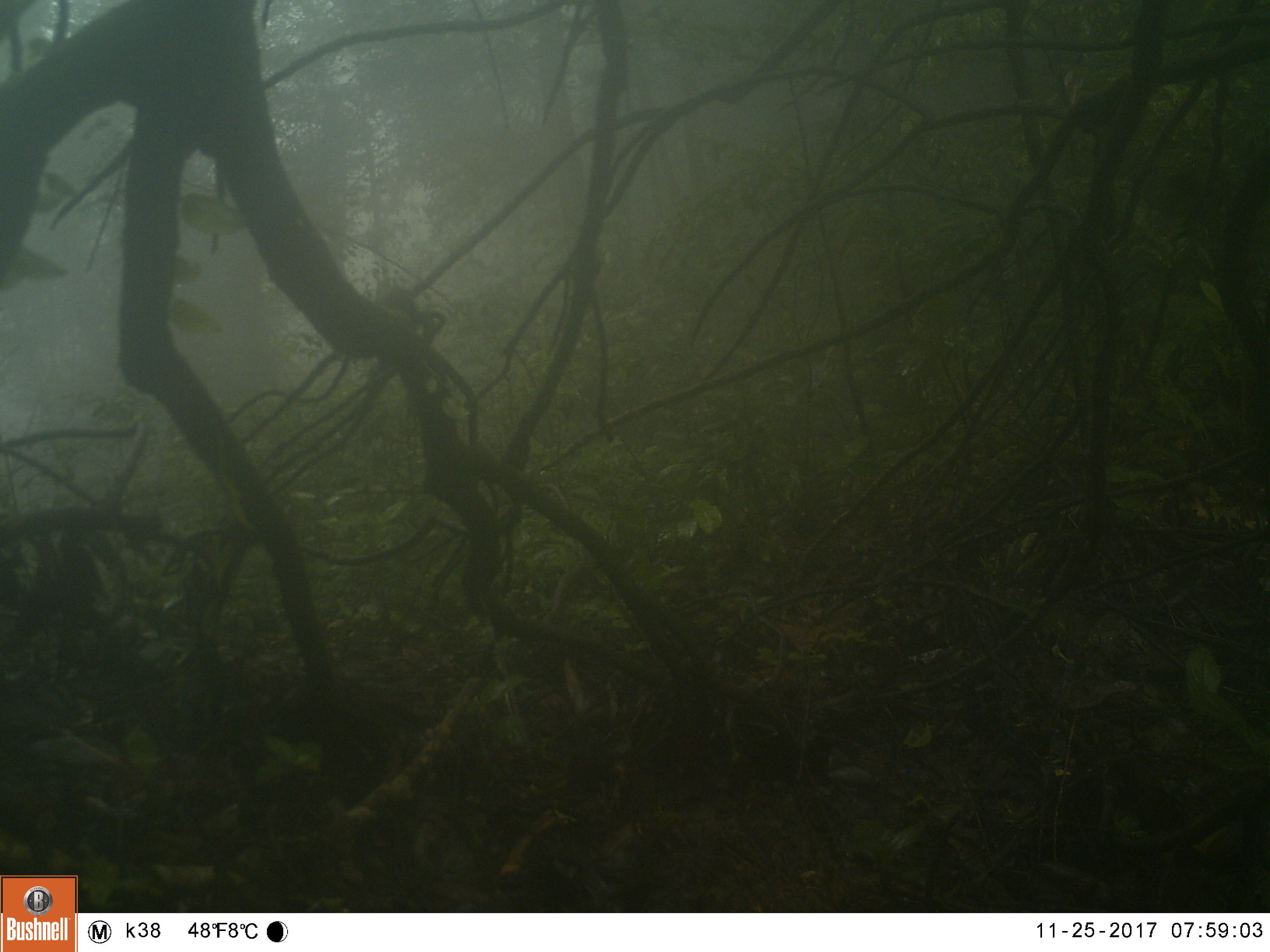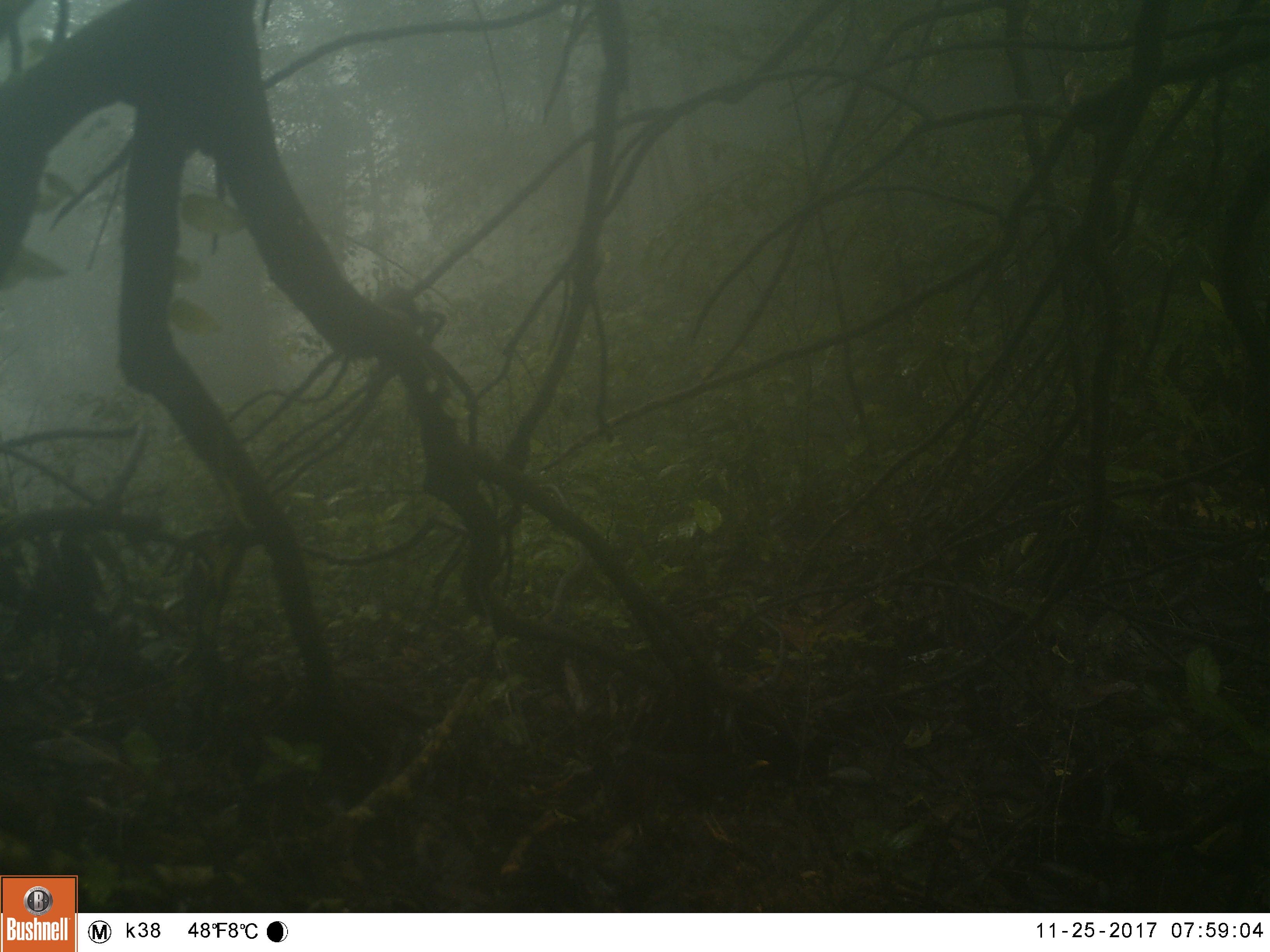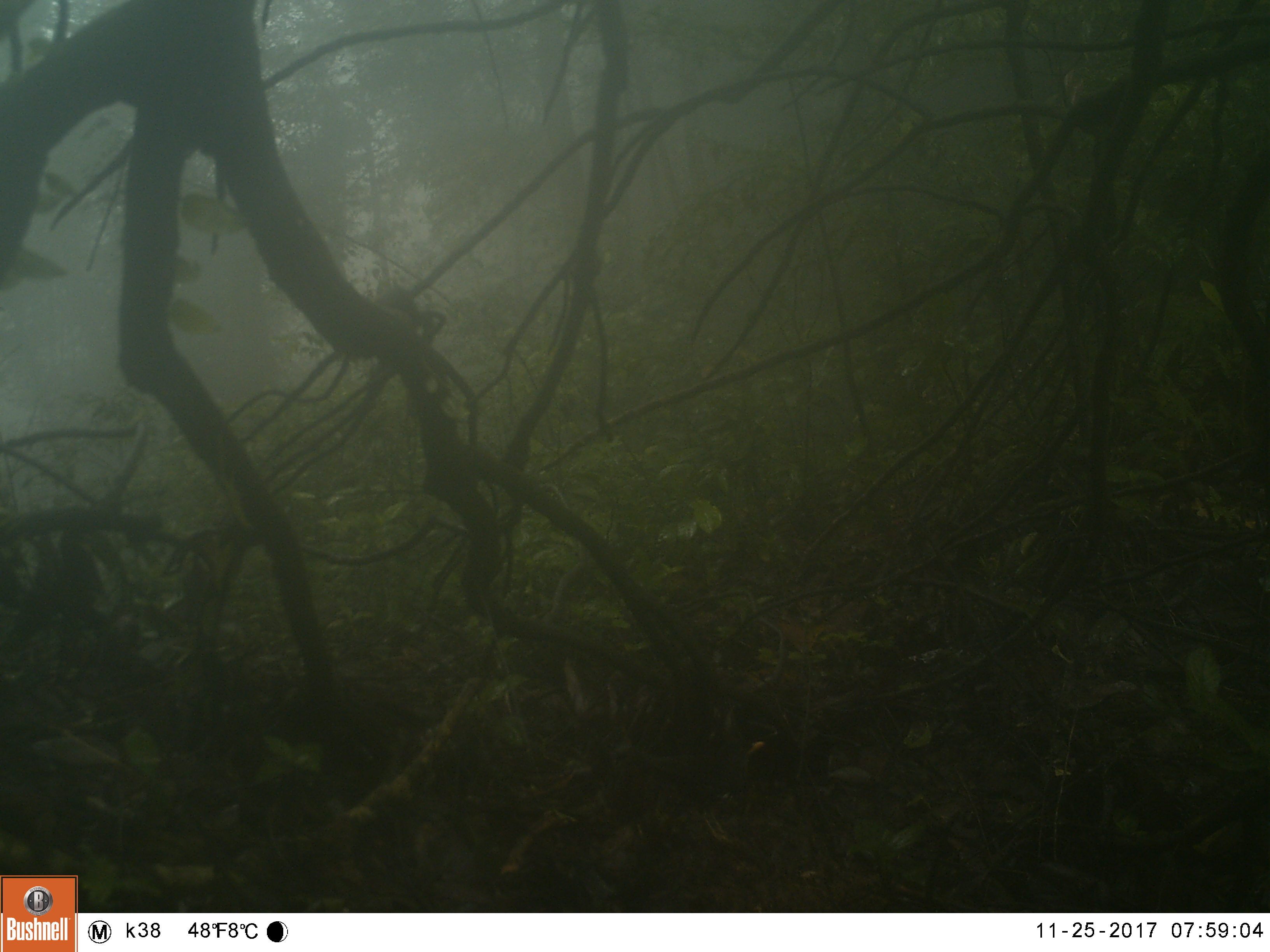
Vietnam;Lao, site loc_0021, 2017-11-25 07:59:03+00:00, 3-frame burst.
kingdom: Animalia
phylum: Chordata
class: Aves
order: Passeriformes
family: Turdidae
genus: Turdus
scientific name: Turdus cardis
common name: japanese thrush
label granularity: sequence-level